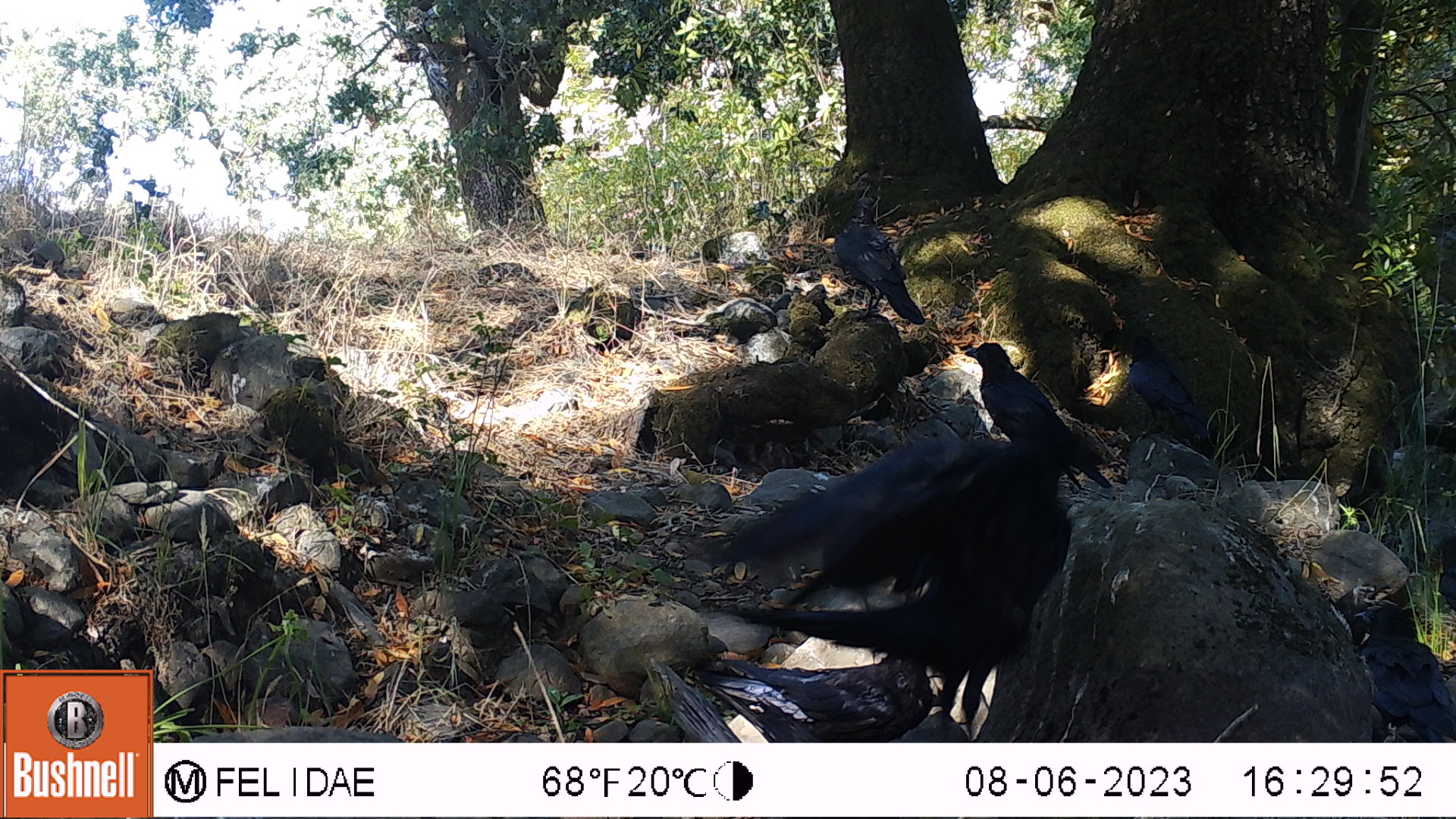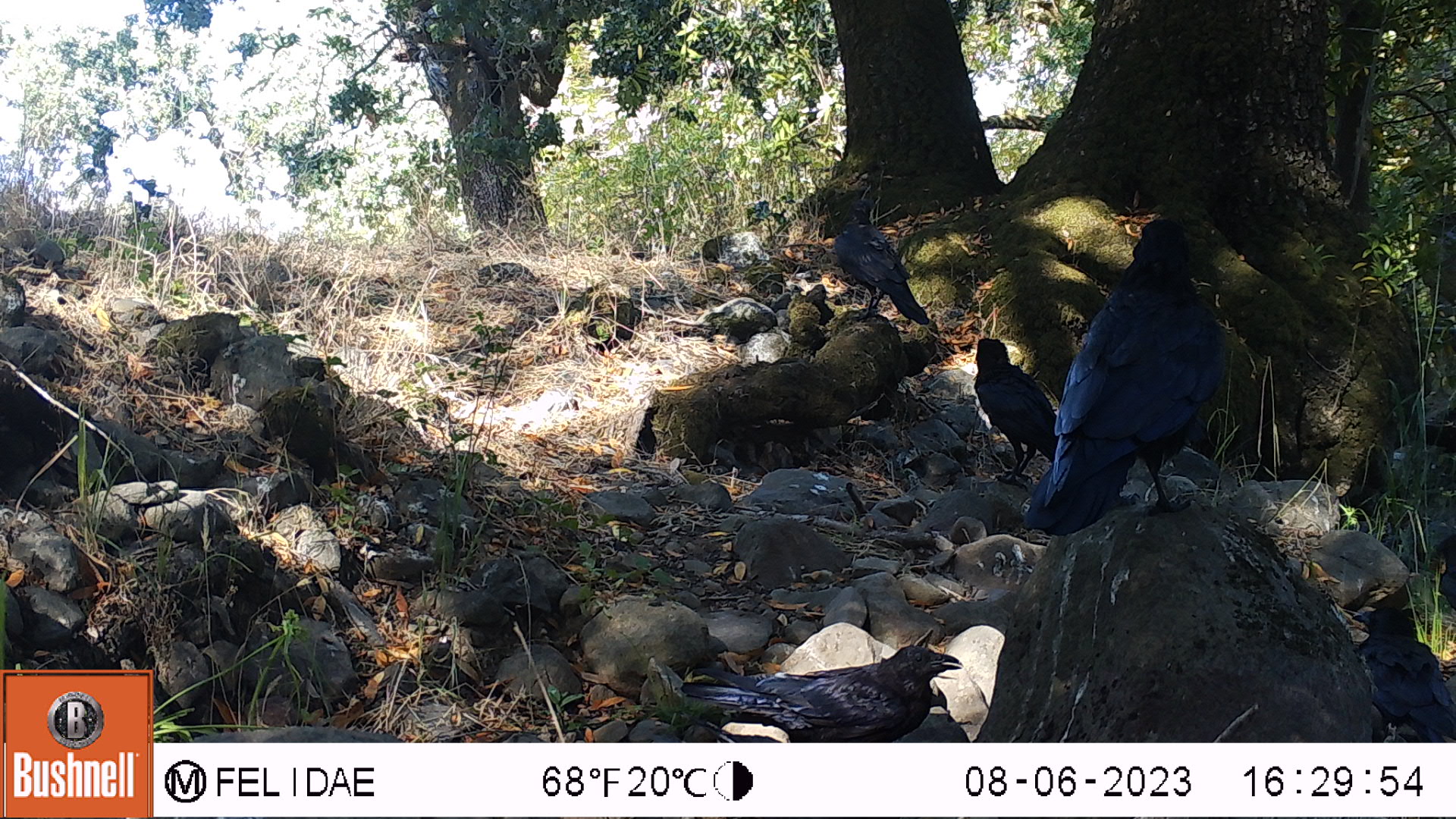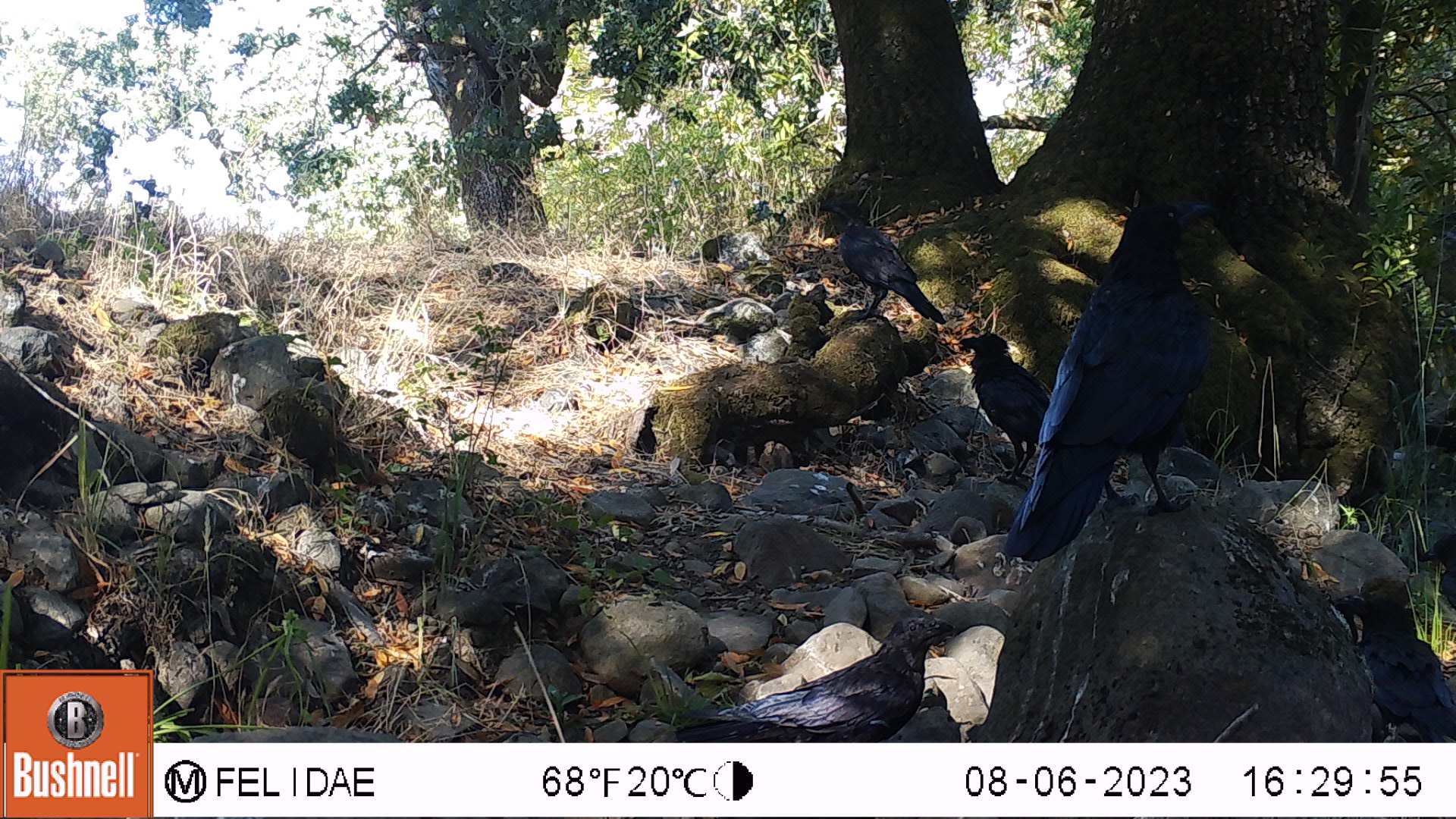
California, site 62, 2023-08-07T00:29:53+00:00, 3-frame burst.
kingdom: Animalia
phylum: Chordata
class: Aves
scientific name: Aves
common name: bird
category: unknown bird